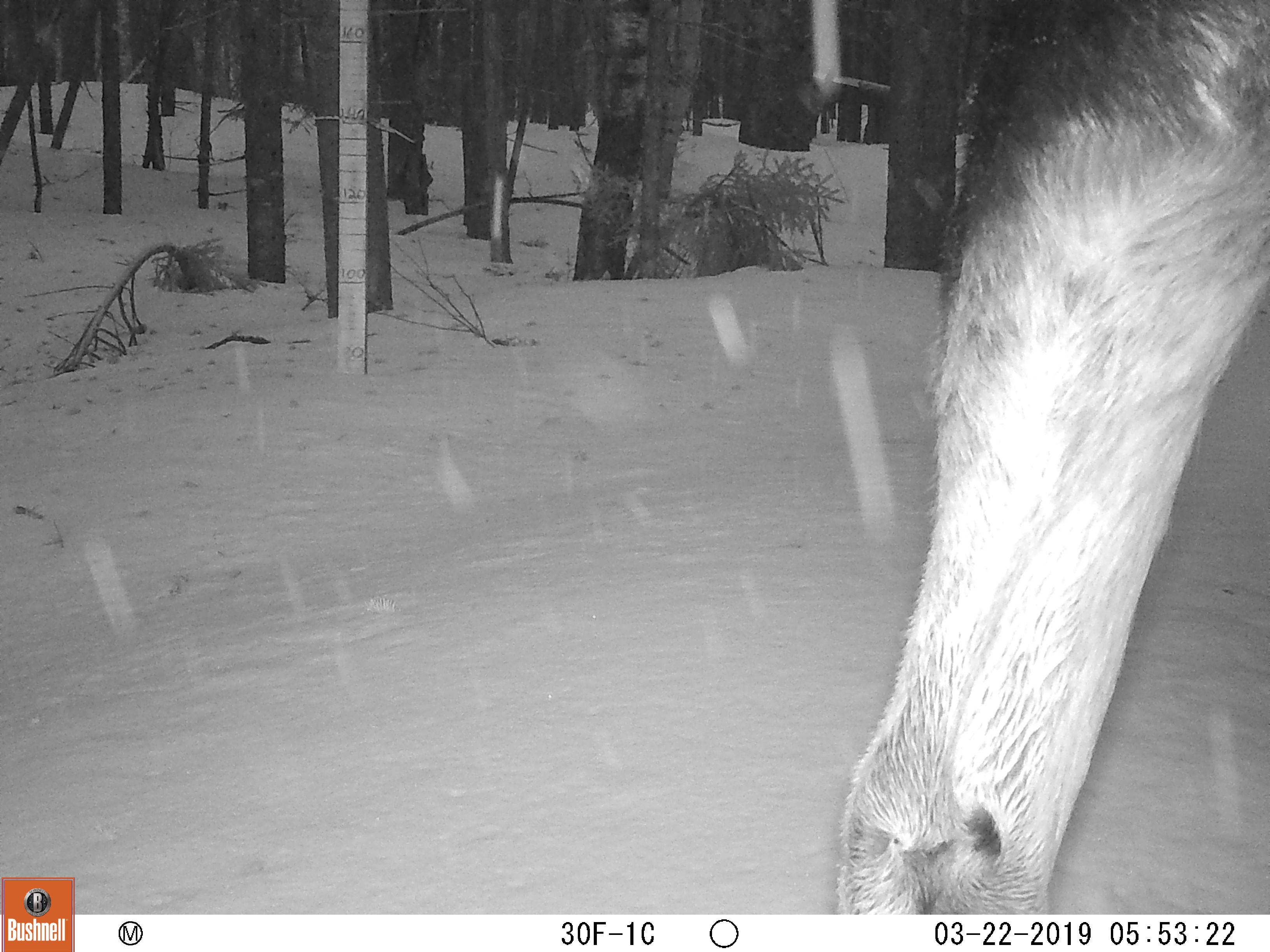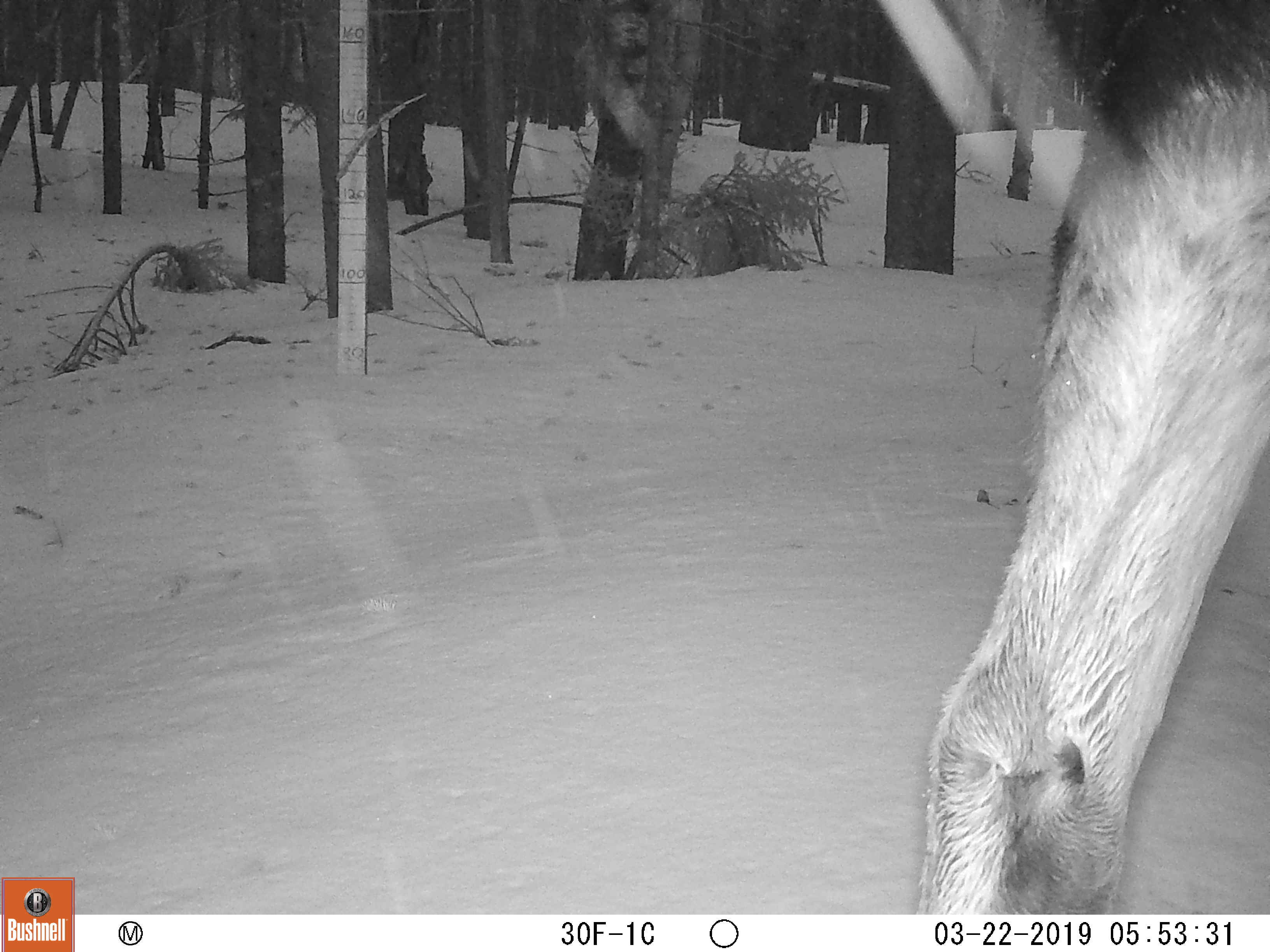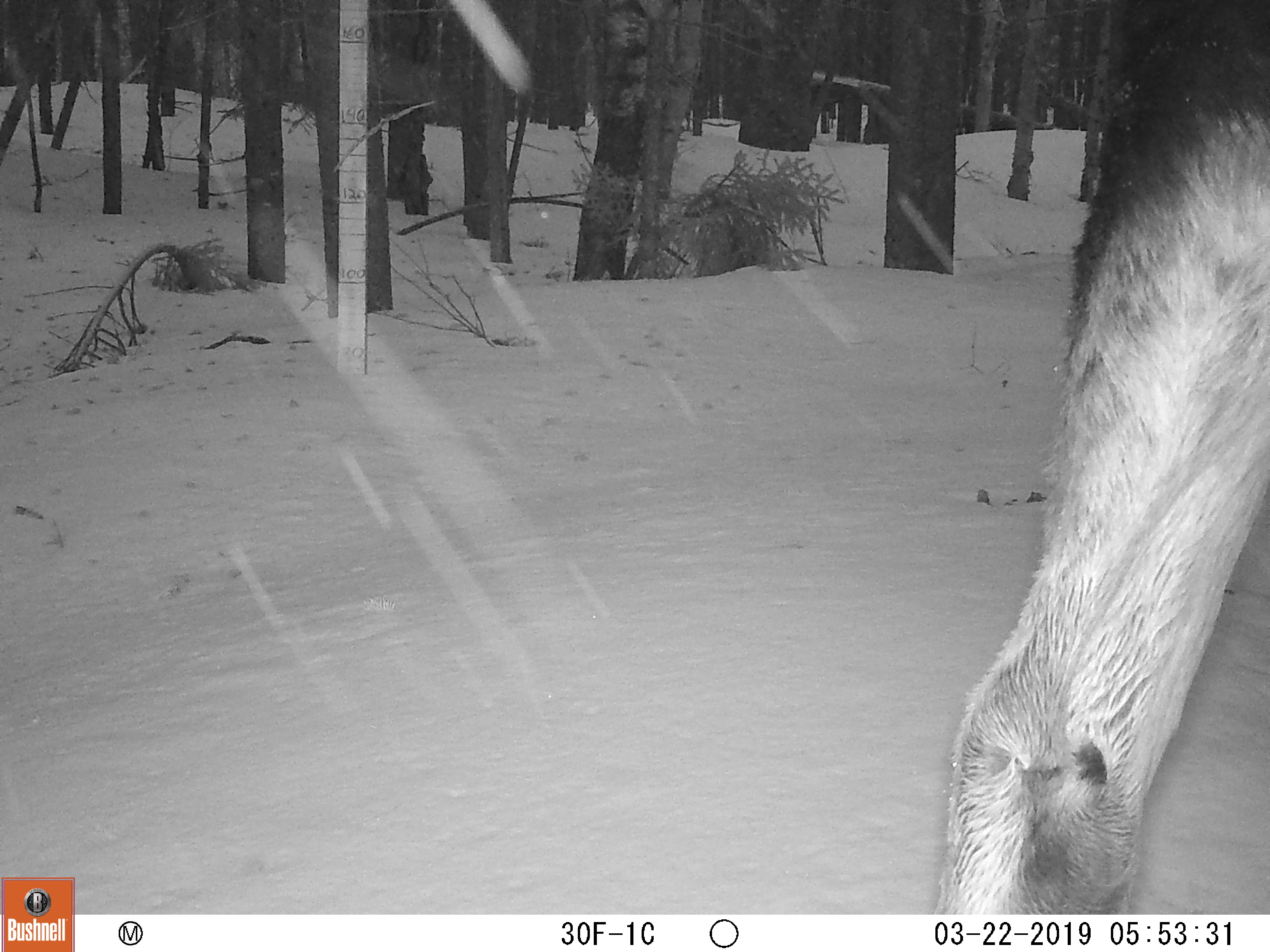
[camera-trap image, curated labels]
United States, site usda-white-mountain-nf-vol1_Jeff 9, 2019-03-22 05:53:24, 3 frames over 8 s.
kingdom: Animalia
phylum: Chordata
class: Mammalia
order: Artiodactyla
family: Cervidae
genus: Alces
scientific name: Alces alces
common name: moose